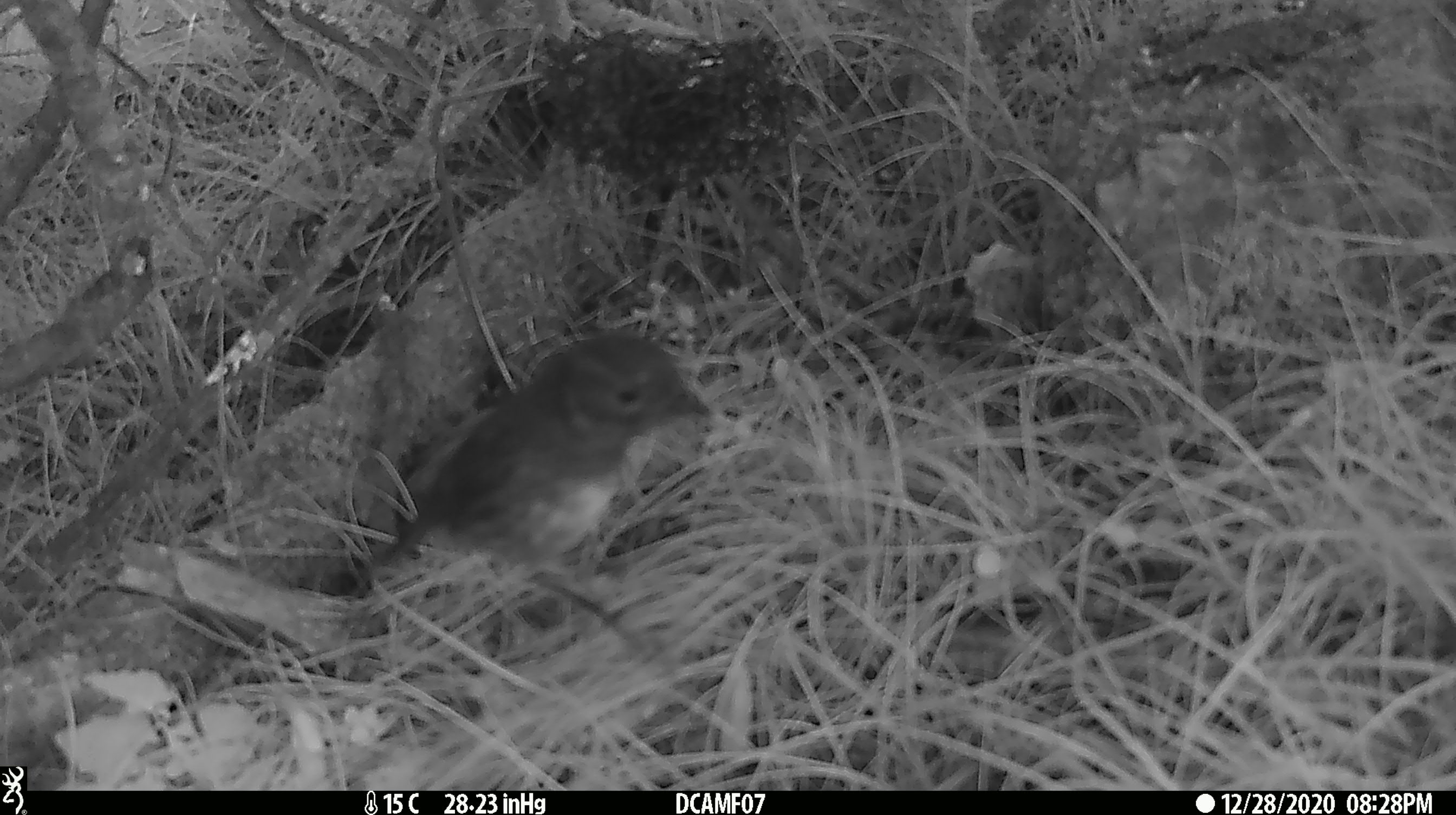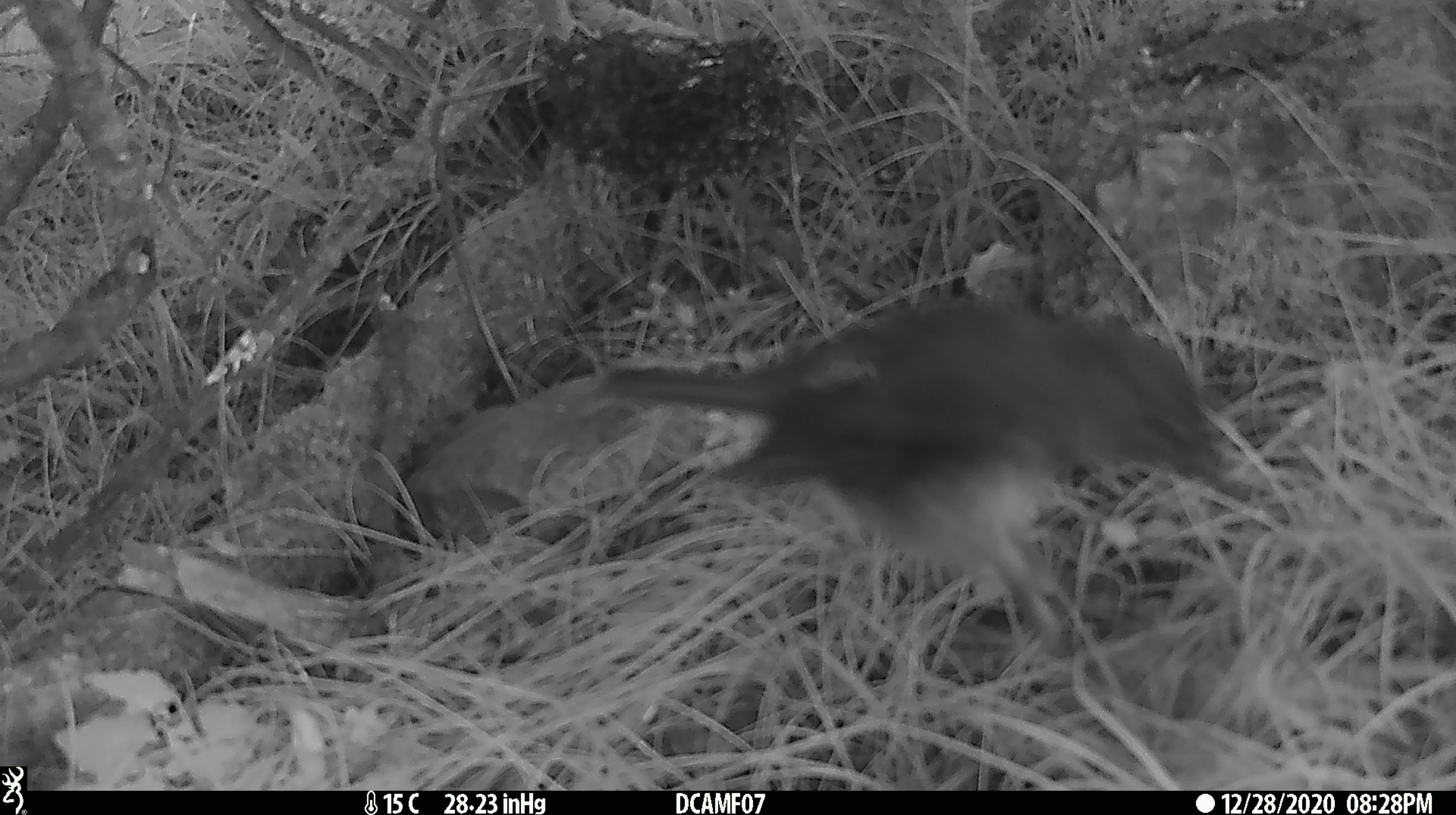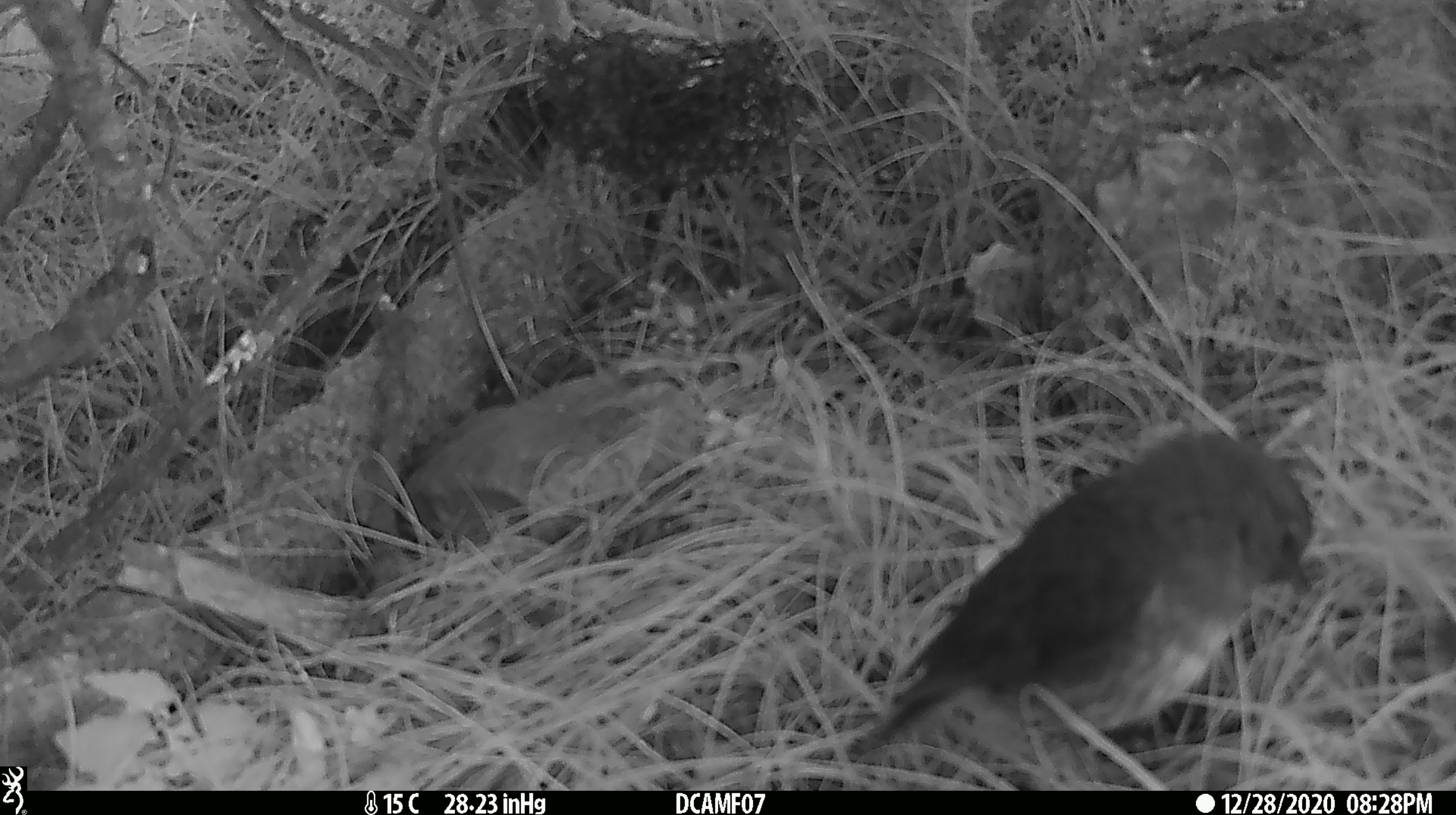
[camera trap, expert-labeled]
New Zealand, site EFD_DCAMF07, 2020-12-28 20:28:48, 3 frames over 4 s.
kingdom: Animalia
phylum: Chordata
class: Aves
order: Passeriformes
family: Petroicidae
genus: Petroica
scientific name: Petroica australis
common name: new zealand robin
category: robin